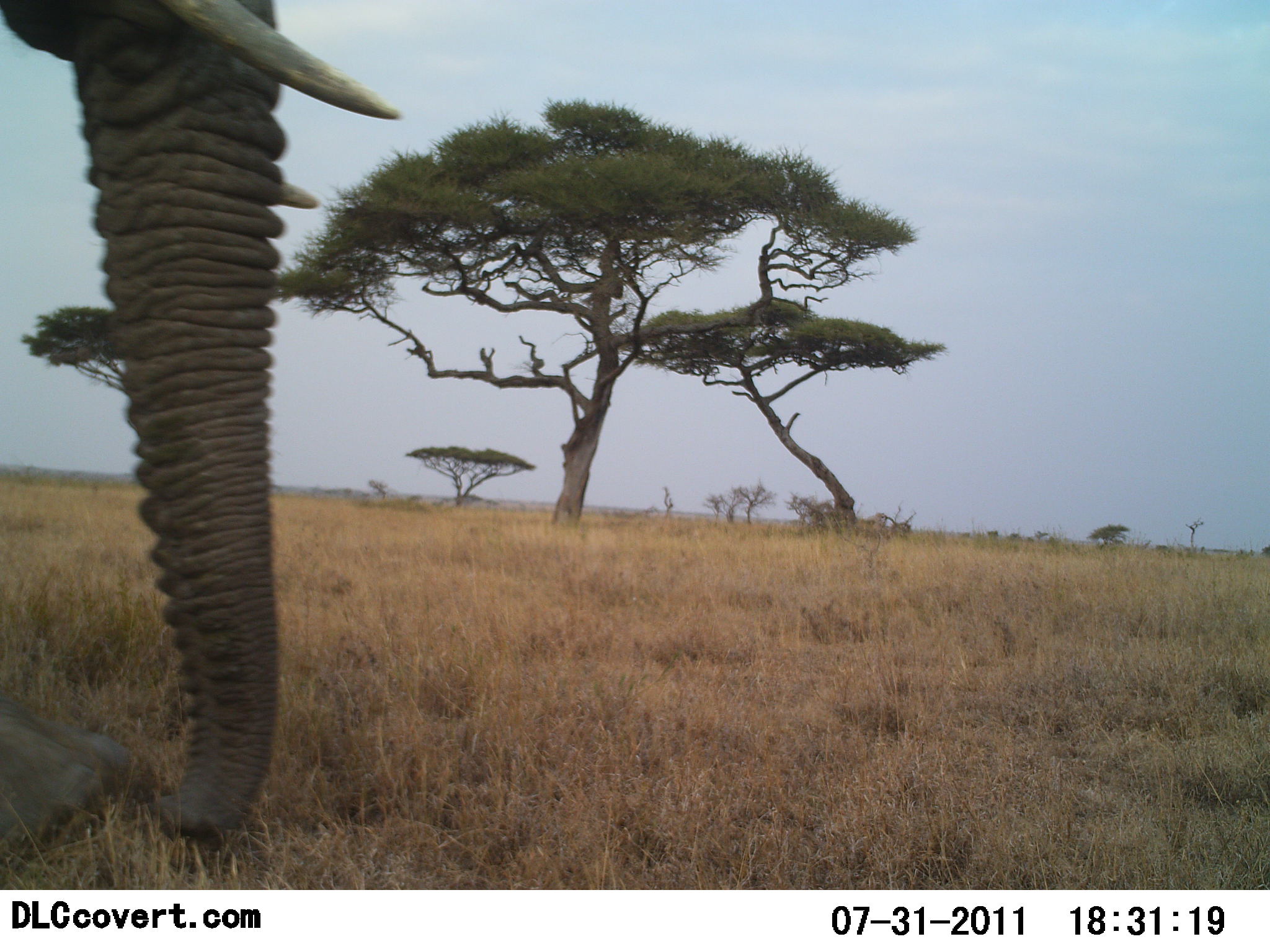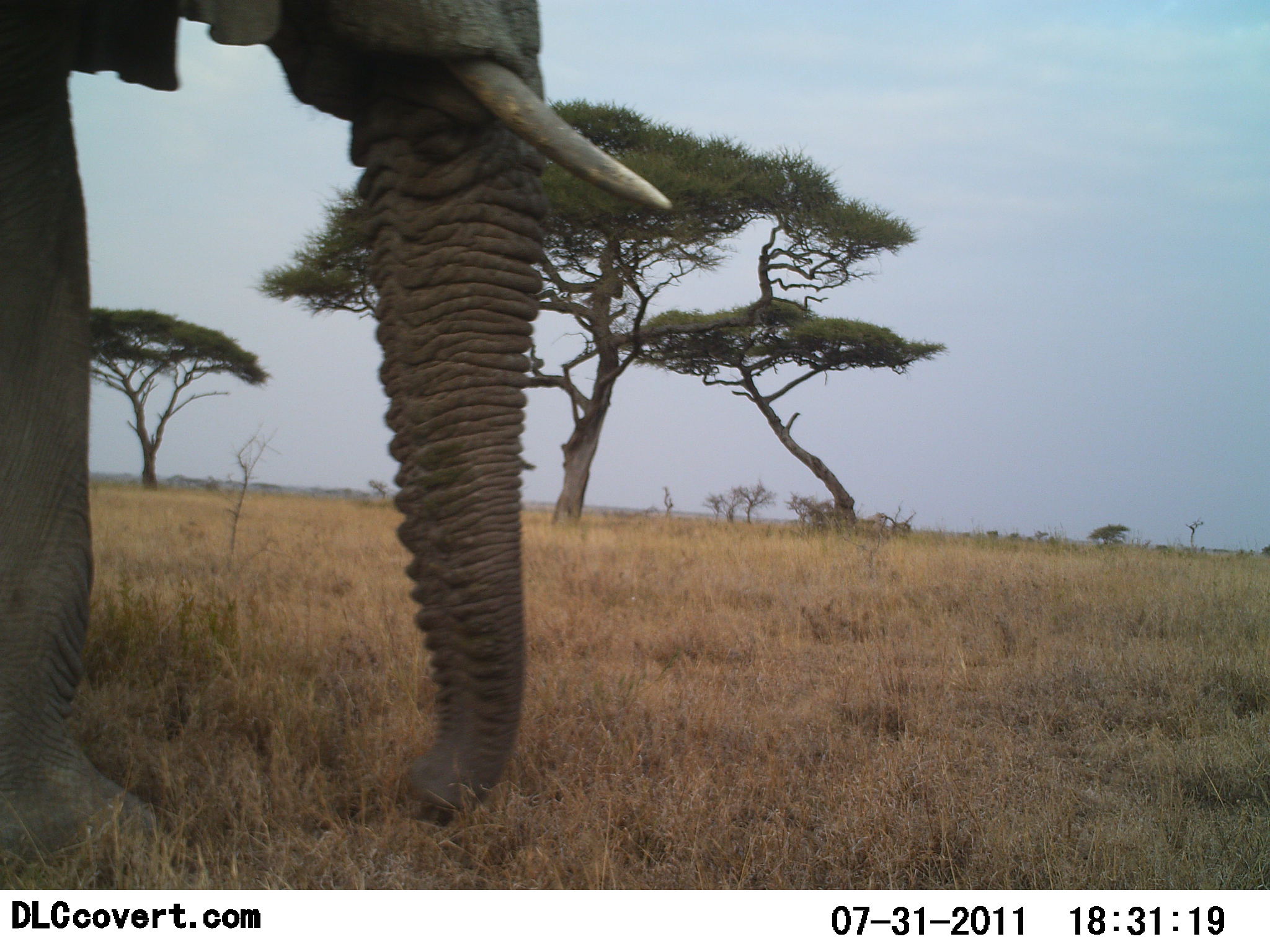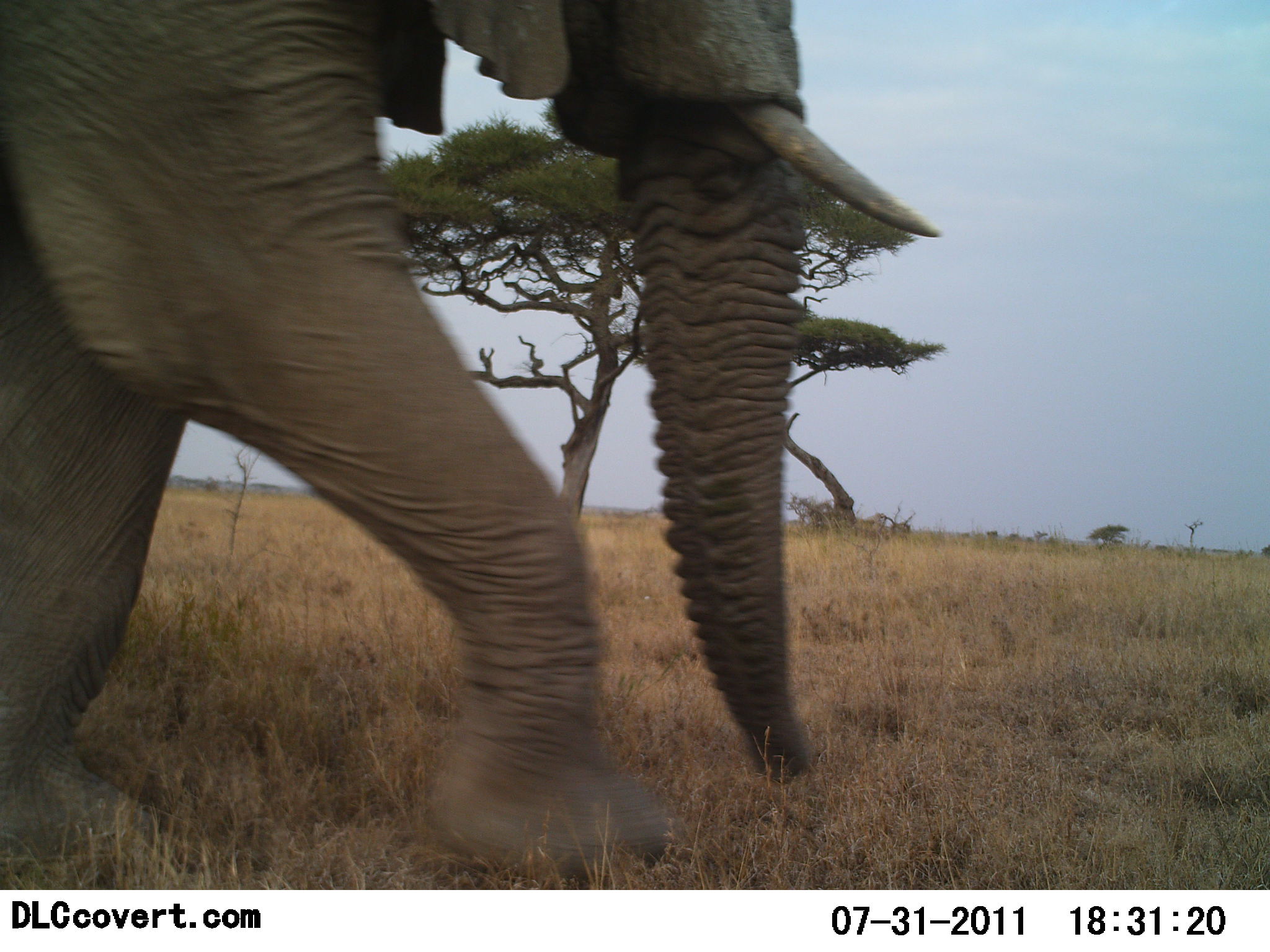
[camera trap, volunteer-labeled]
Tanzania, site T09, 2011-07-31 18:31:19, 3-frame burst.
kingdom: Animalia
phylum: Chordata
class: Mammalia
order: Proboscidea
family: Elephantidae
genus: Loxodonta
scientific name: Loxodonta africana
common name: african bush elephant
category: elephant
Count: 1.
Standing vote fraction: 0%.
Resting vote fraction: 0%.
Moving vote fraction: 100%.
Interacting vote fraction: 0%.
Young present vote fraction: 0%.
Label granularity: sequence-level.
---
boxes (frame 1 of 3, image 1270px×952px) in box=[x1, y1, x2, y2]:
animal: box=[1, 0, 402, 842]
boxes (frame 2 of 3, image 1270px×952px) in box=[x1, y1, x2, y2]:
animal: box=[0, 0, 669, 888]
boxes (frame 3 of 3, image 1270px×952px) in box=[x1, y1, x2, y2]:
animal: box=[0, 0, 941, 891]